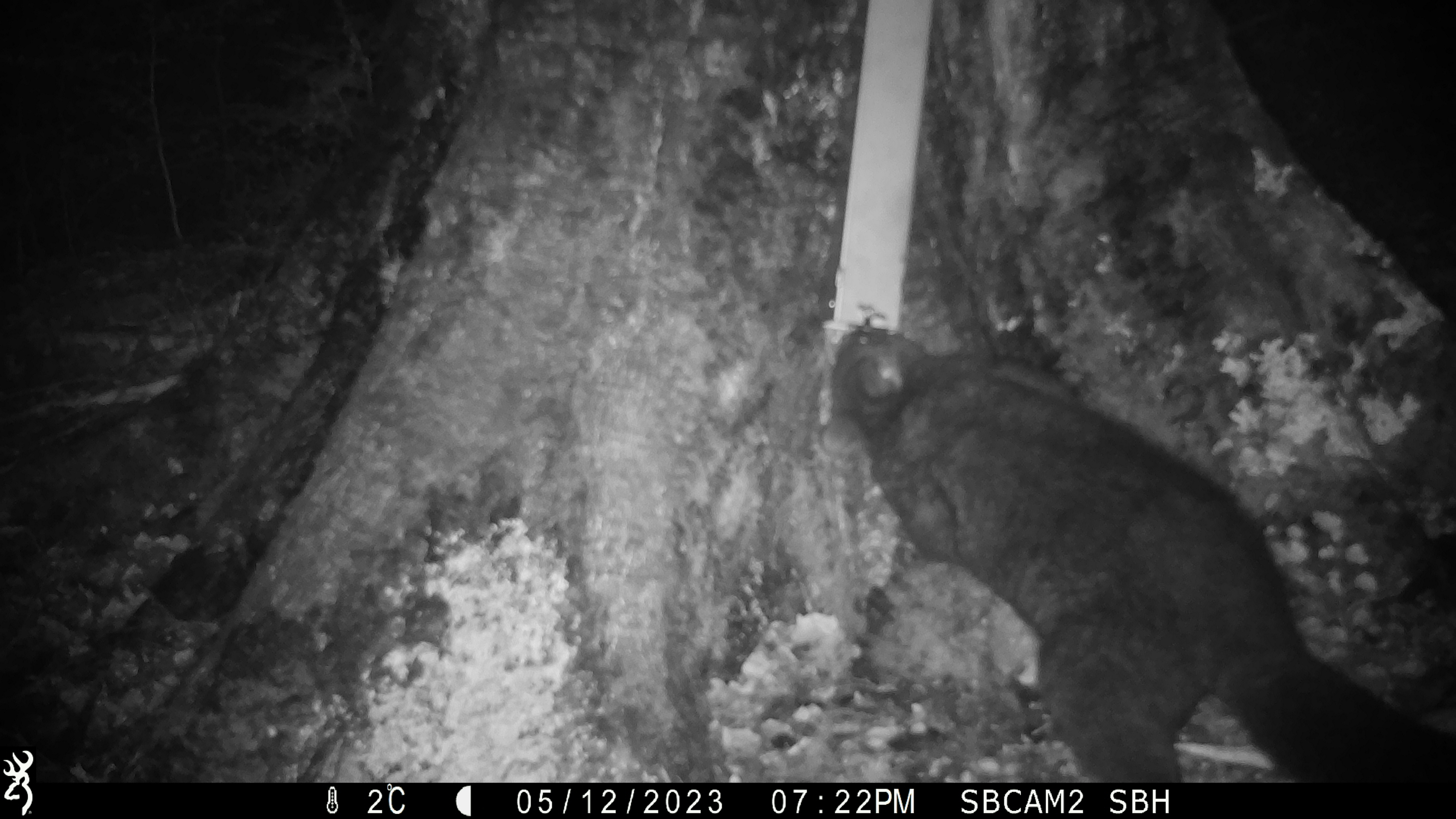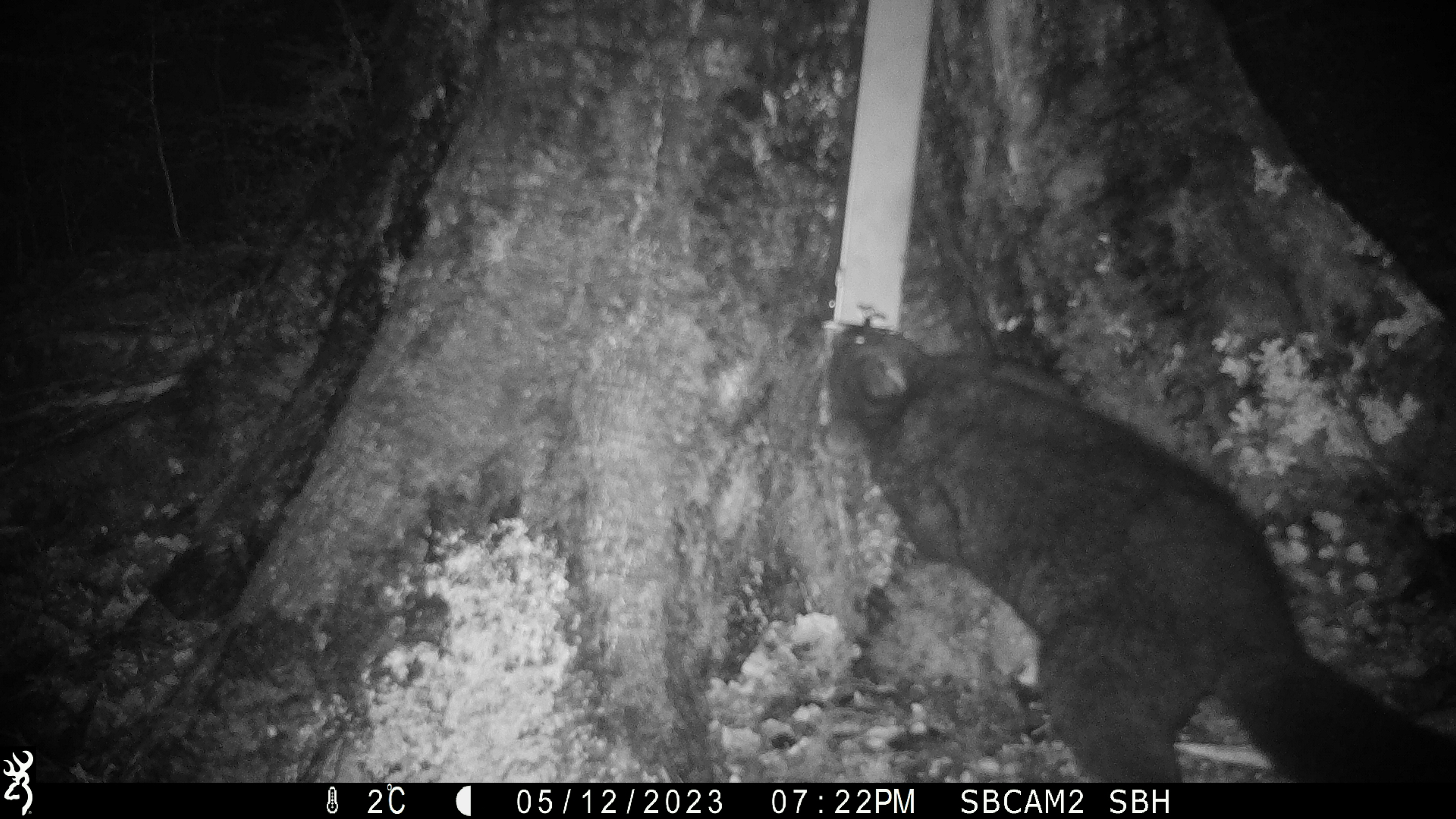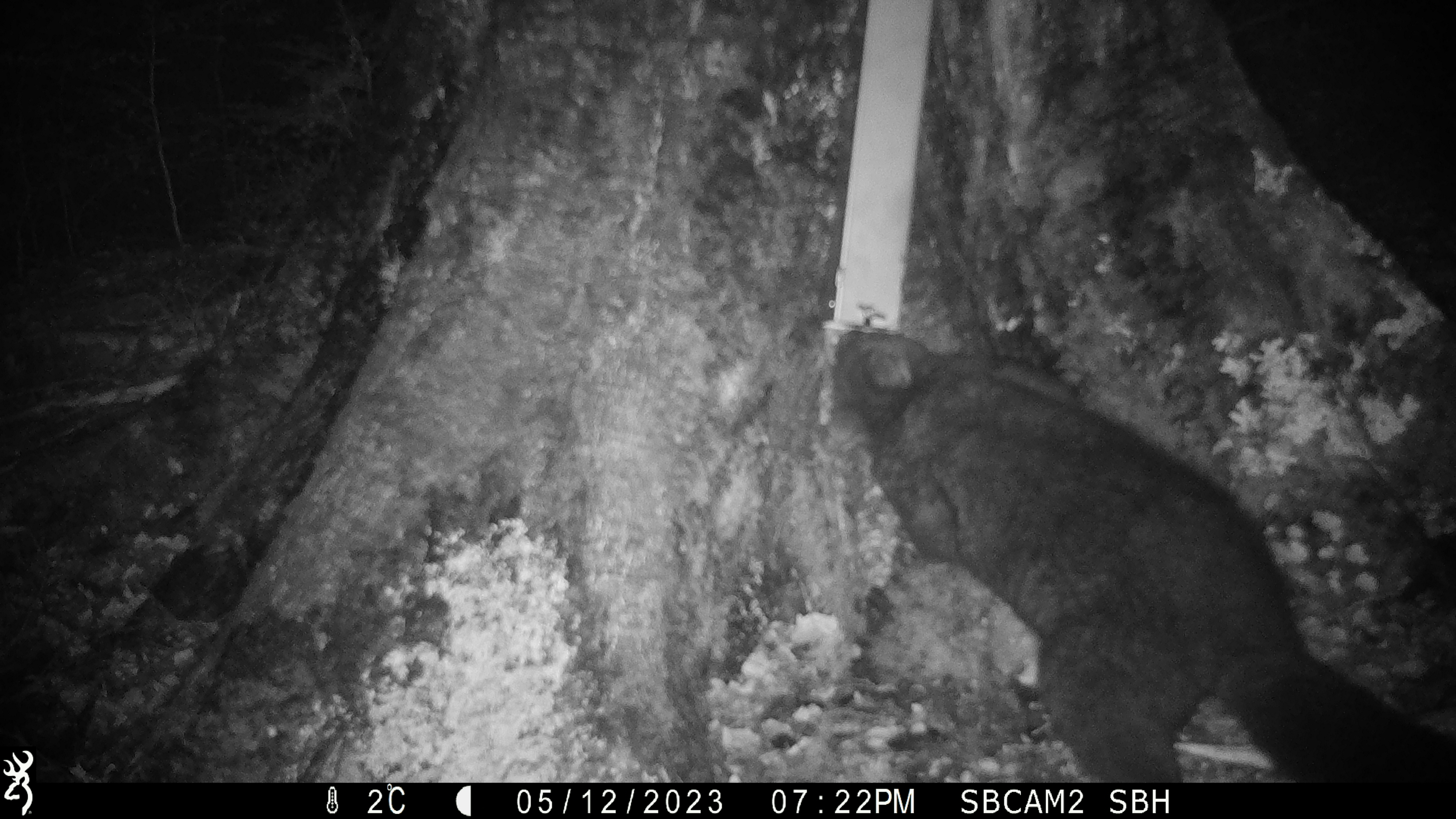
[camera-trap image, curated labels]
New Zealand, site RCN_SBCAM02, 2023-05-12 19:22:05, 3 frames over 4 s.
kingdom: Animalia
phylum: Chordata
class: Mammalia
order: Diprotodontia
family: Phalangeridae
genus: Trichosurus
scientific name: Trichosurus vulpecula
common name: common brushtail possum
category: possum